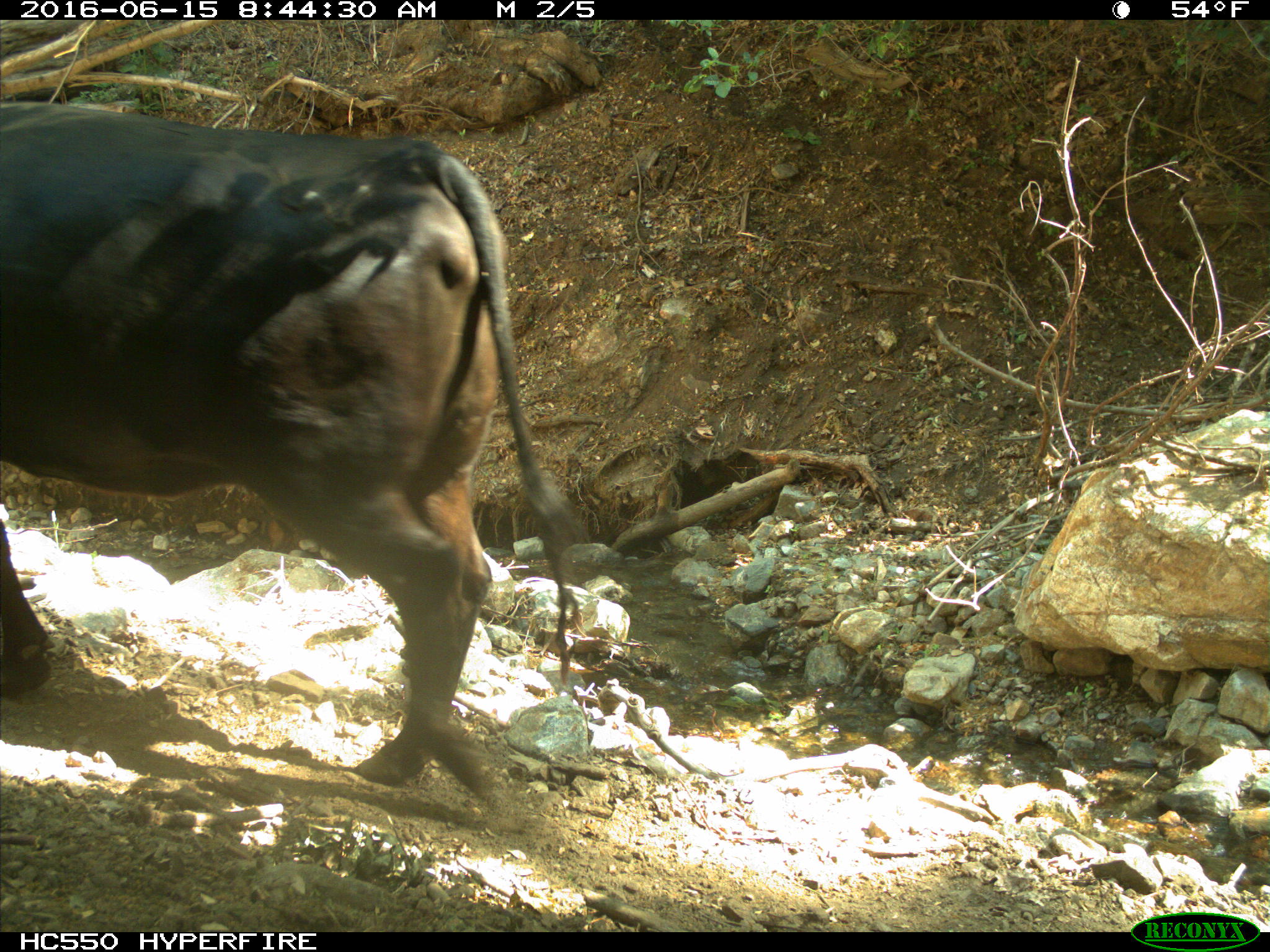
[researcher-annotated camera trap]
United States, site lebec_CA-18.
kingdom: Animalia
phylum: Chordata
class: Mammalia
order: Artiodactyla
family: Bovidae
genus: Bos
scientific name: Bos taurus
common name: domestic cow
Bos taurus (domestic cow).